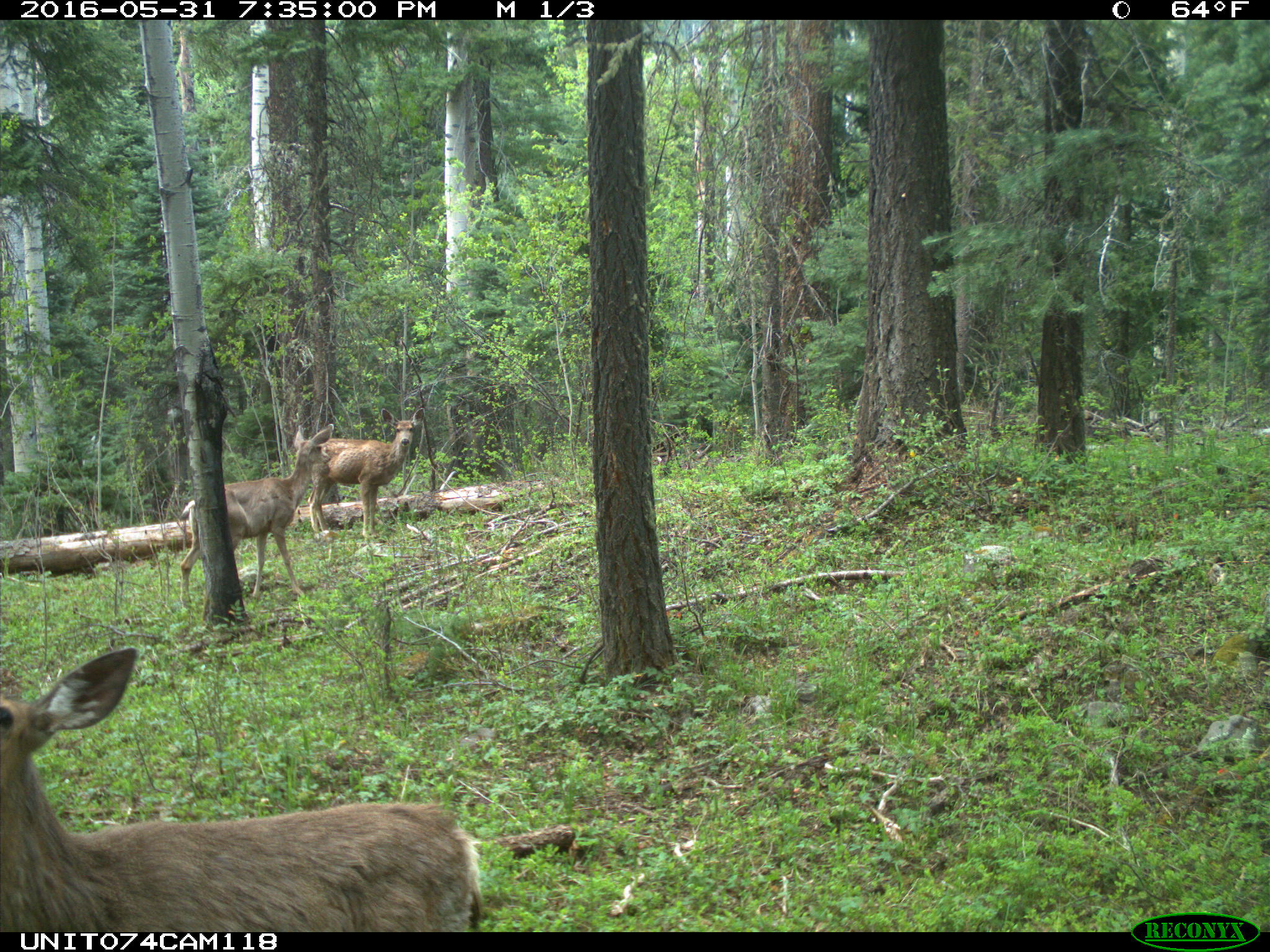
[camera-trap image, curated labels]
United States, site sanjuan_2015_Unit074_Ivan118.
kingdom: Animalia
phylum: Chordata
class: Mammalia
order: Artiodactyla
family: Cervidae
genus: Odocoileus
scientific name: Odocoileus hemionus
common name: mule deer